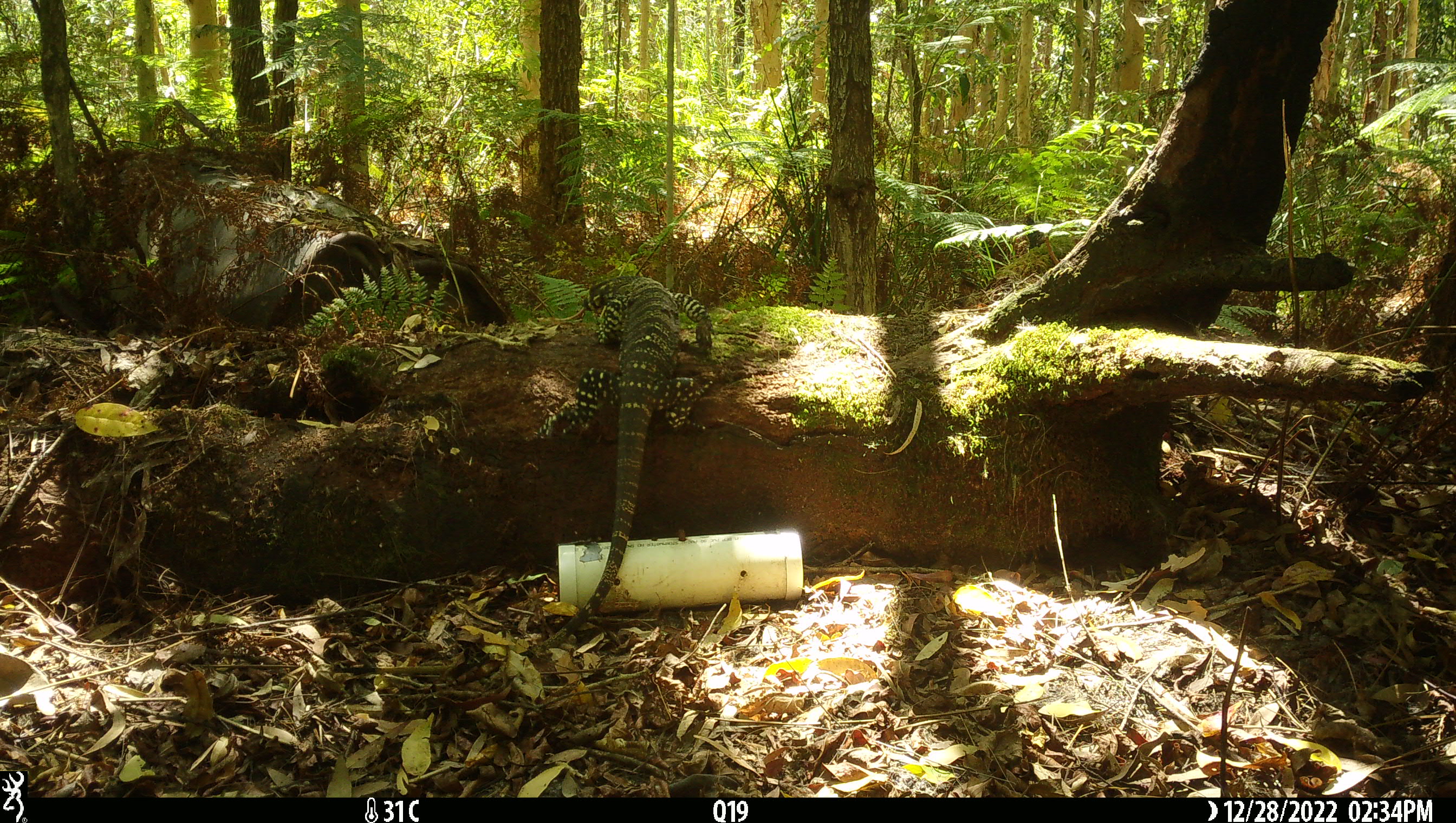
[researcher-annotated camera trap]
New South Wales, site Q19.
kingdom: Animalia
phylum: Chordata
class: Reptilia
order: Squamata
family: Varanidae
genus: Varanus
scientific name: Varanus varius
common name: lace monitor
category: goanna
Goanna (lace monitor) (Varanus varius).